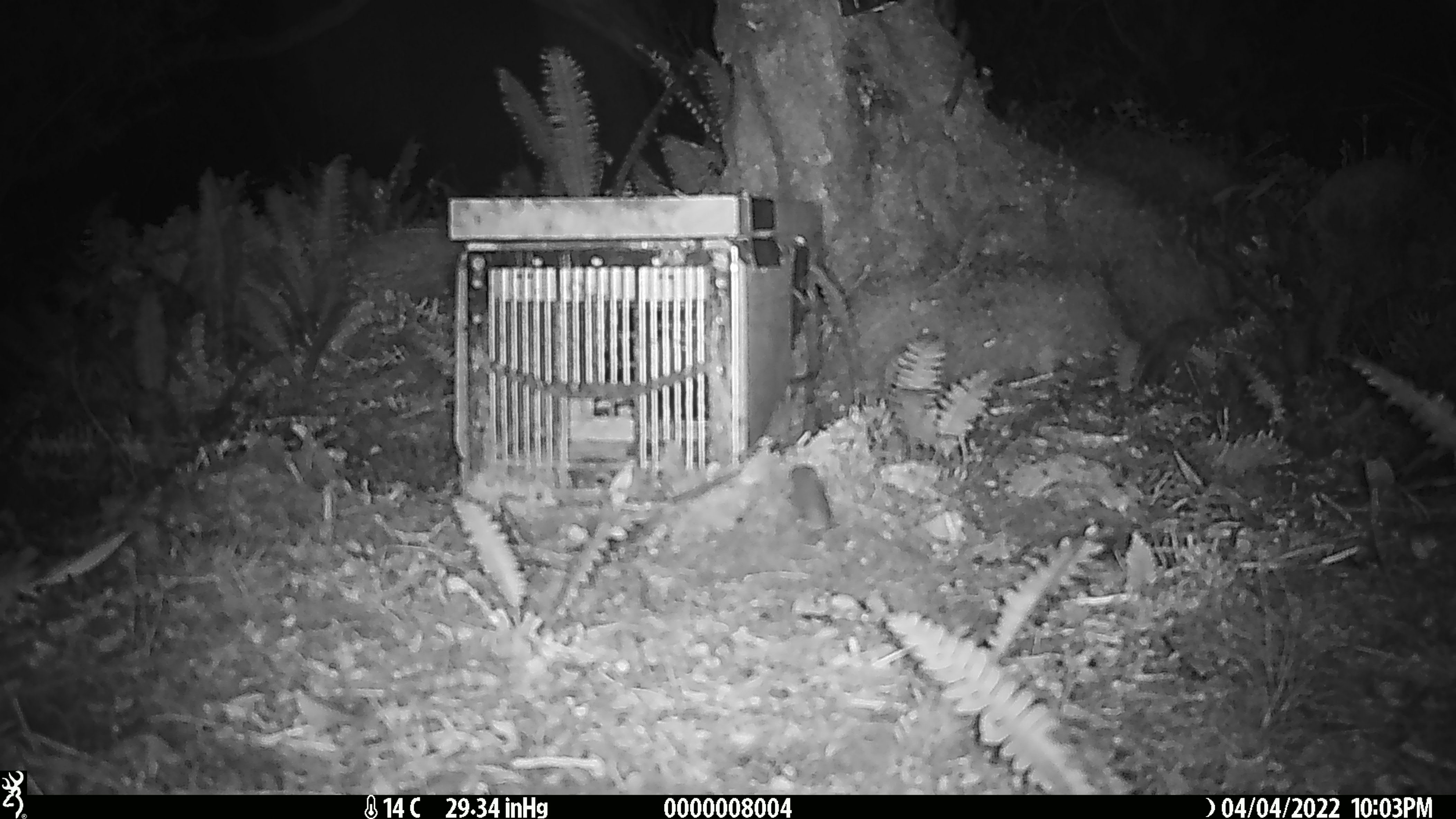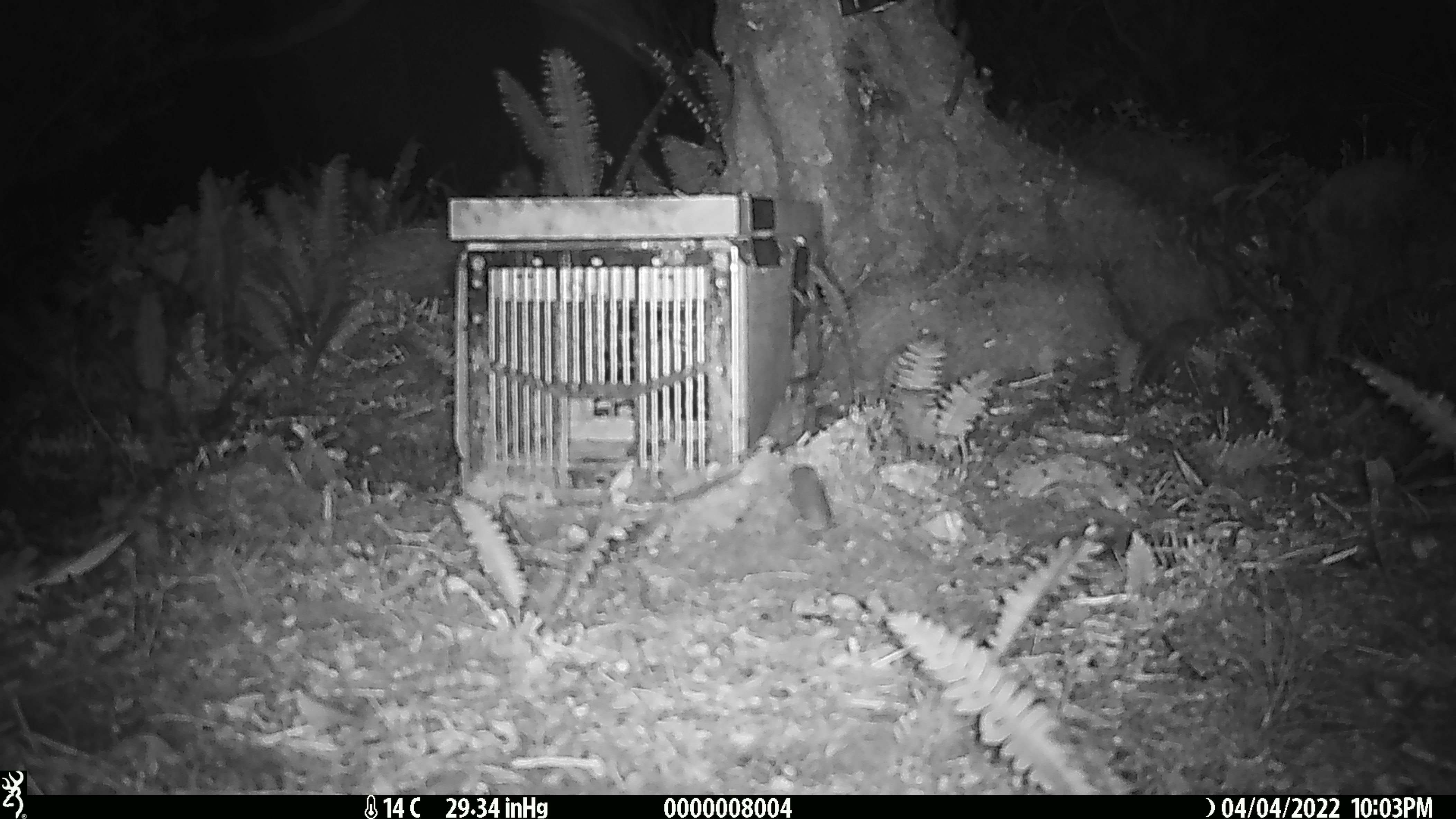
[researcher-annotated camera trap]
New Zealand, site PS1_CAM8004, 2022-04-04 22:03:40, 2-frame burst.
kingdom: Animalia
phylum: Chordata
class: Mammalia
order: Rodentia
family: Muridae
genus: Mus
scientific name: Mus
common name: mouse